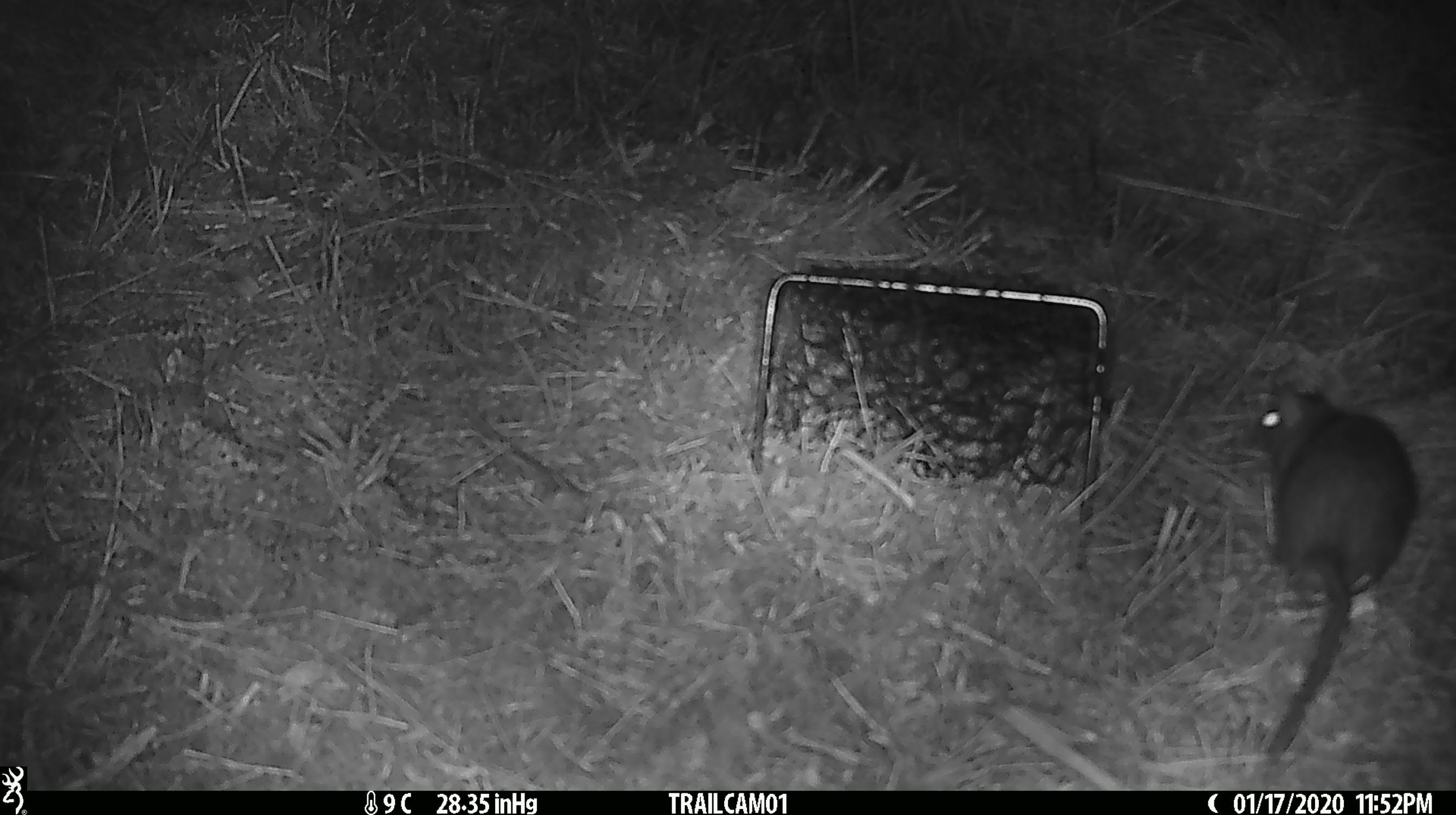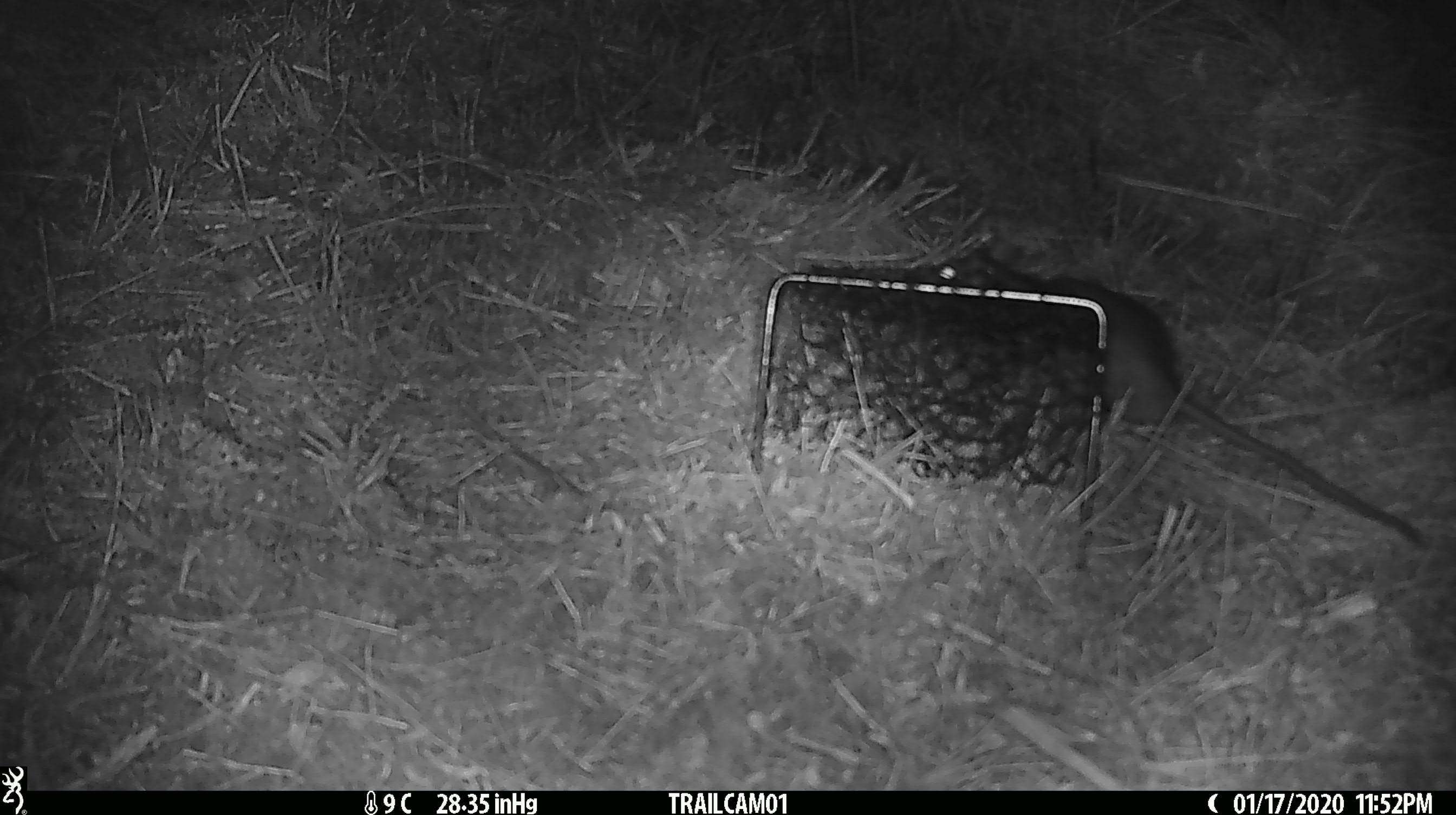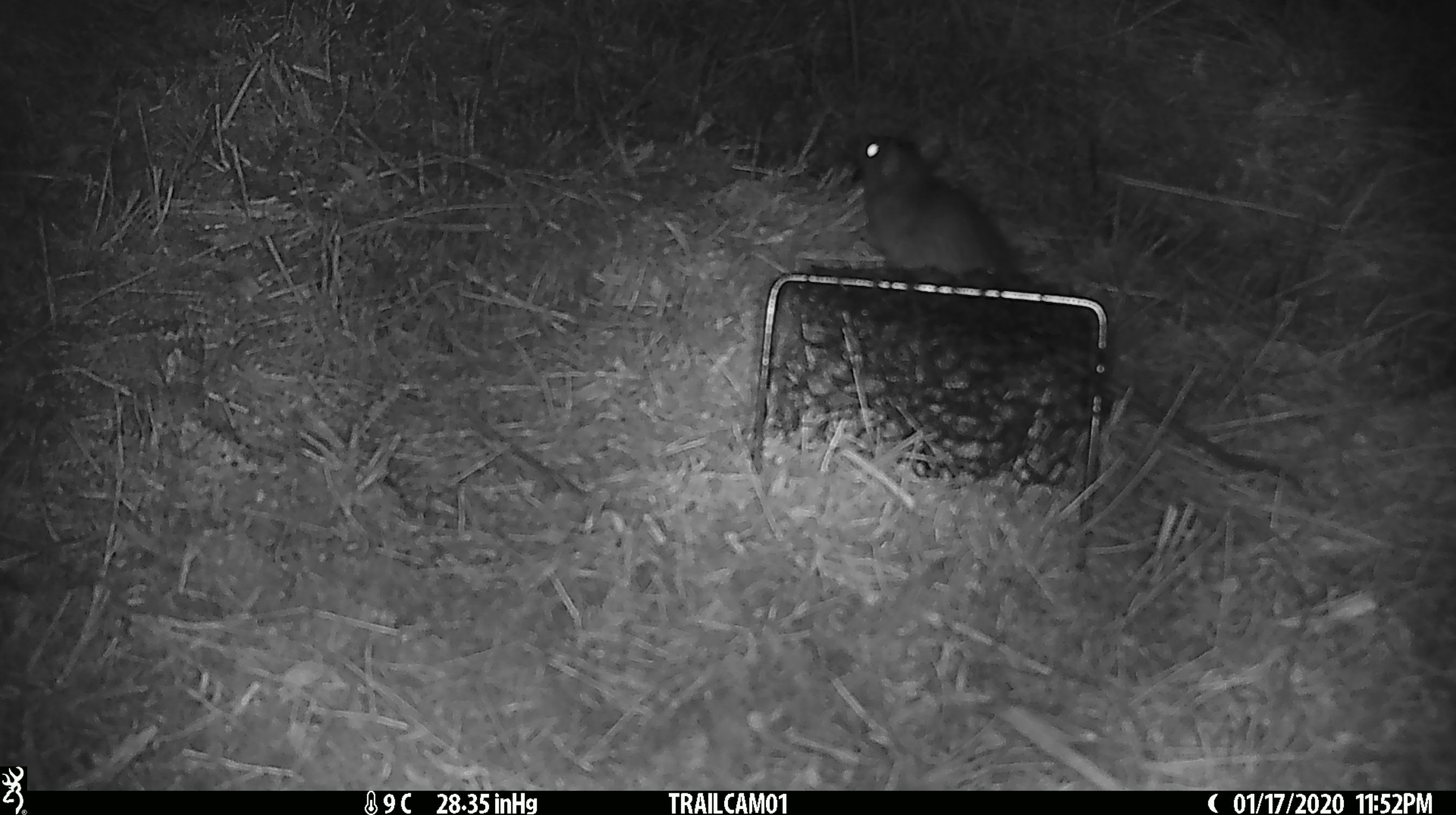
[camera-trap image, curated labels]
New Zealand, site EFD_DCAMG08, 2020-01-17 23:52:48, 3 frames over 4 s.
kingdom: Animalia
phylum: Chordata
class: Mammalia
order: Rodentia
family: Muridae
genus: Rattus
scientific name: Rattus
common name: rat